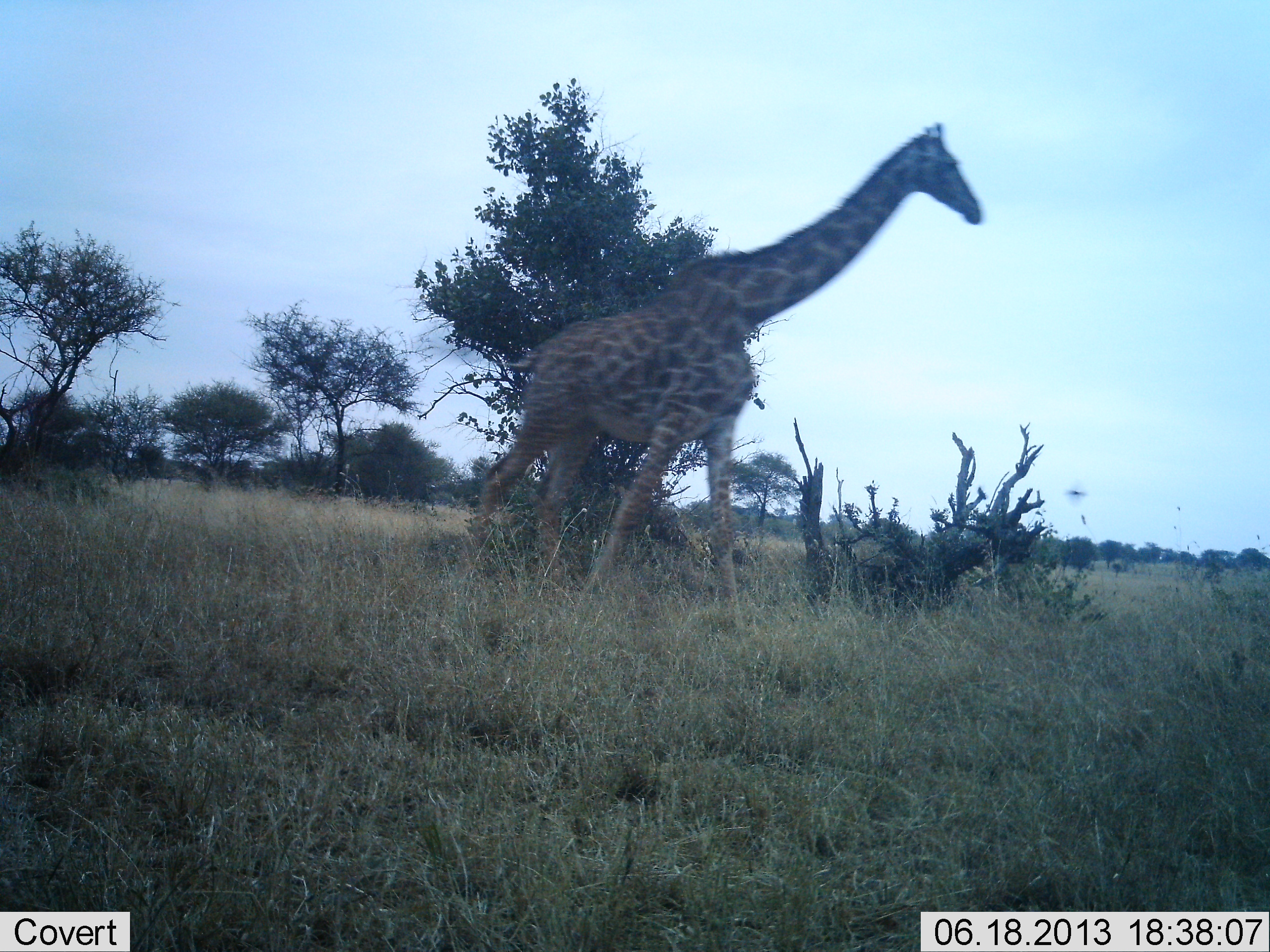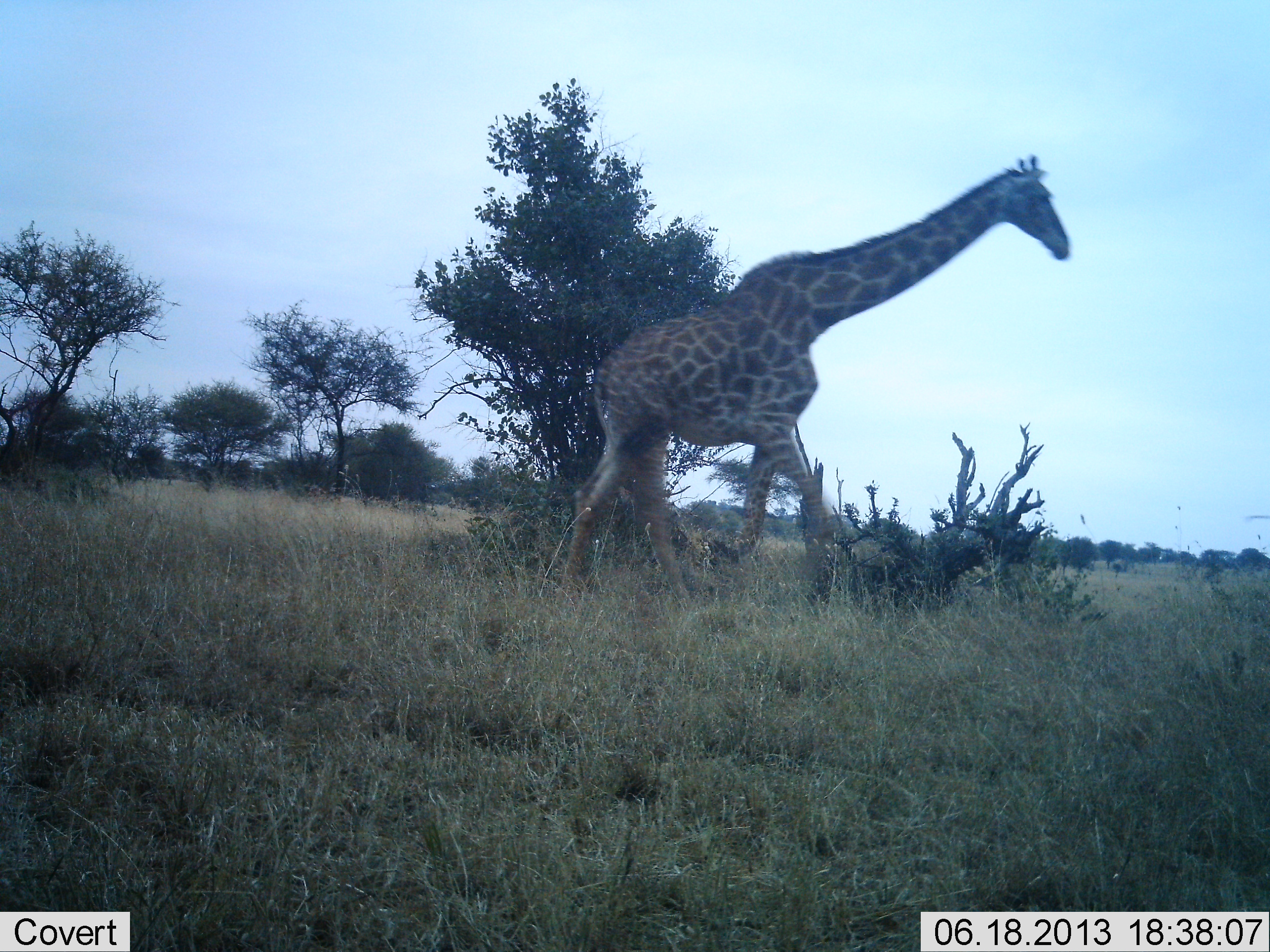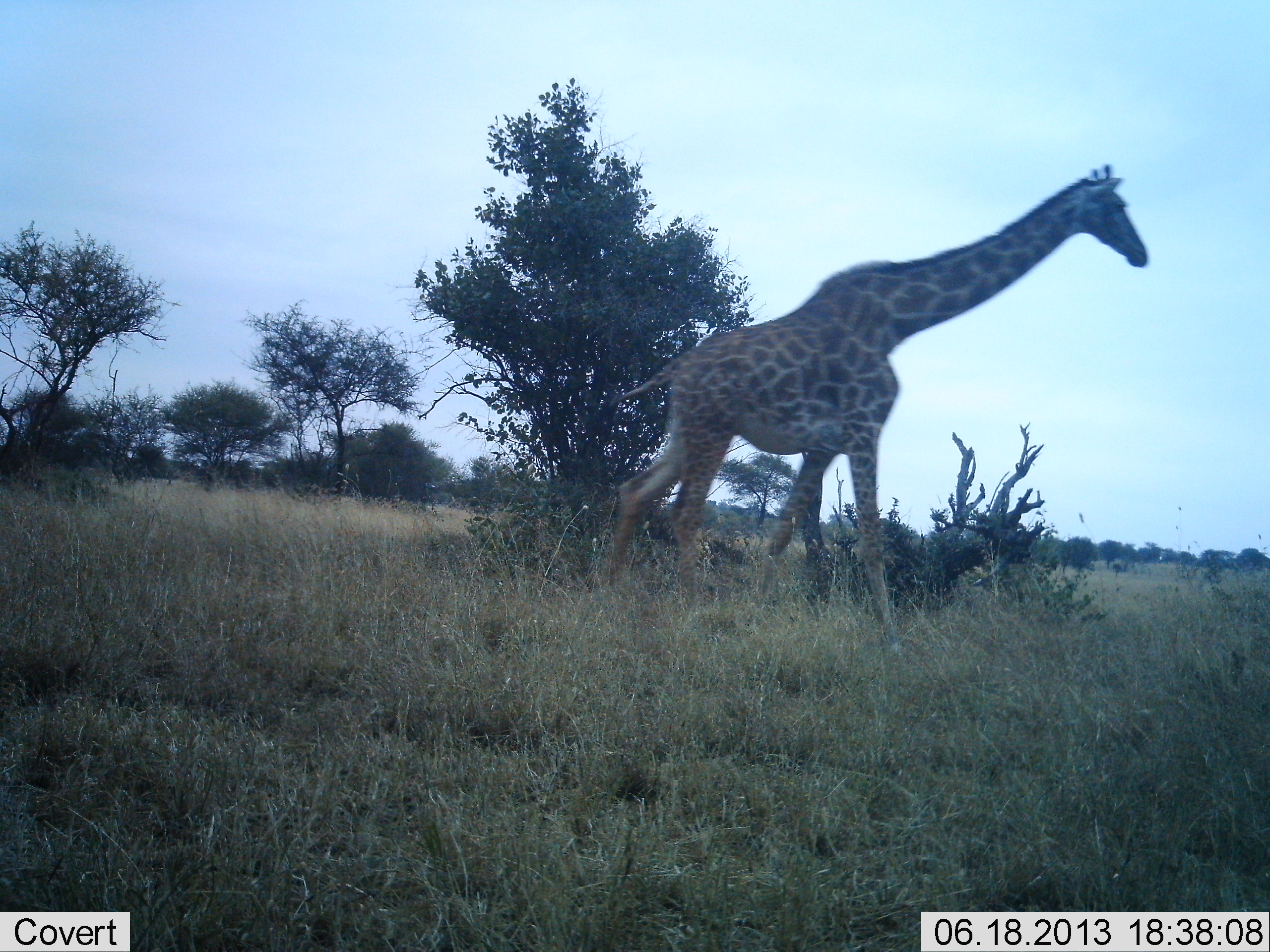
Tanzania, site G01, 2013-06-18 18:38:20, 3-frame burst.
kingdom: Animalia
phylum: Chordata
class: Mammalia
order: Artiodactyla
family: Giraffidae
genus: Giraffa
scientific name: Giraffa camelopardalis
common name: giraffe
Giraffe (Giraffa camelopardalis), count 1. Behavior (volunteer vote fractions): standing 3%, resting 0%, moving 100%, interacting 0%. Young present (vote fraction): 0%. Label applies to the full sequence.